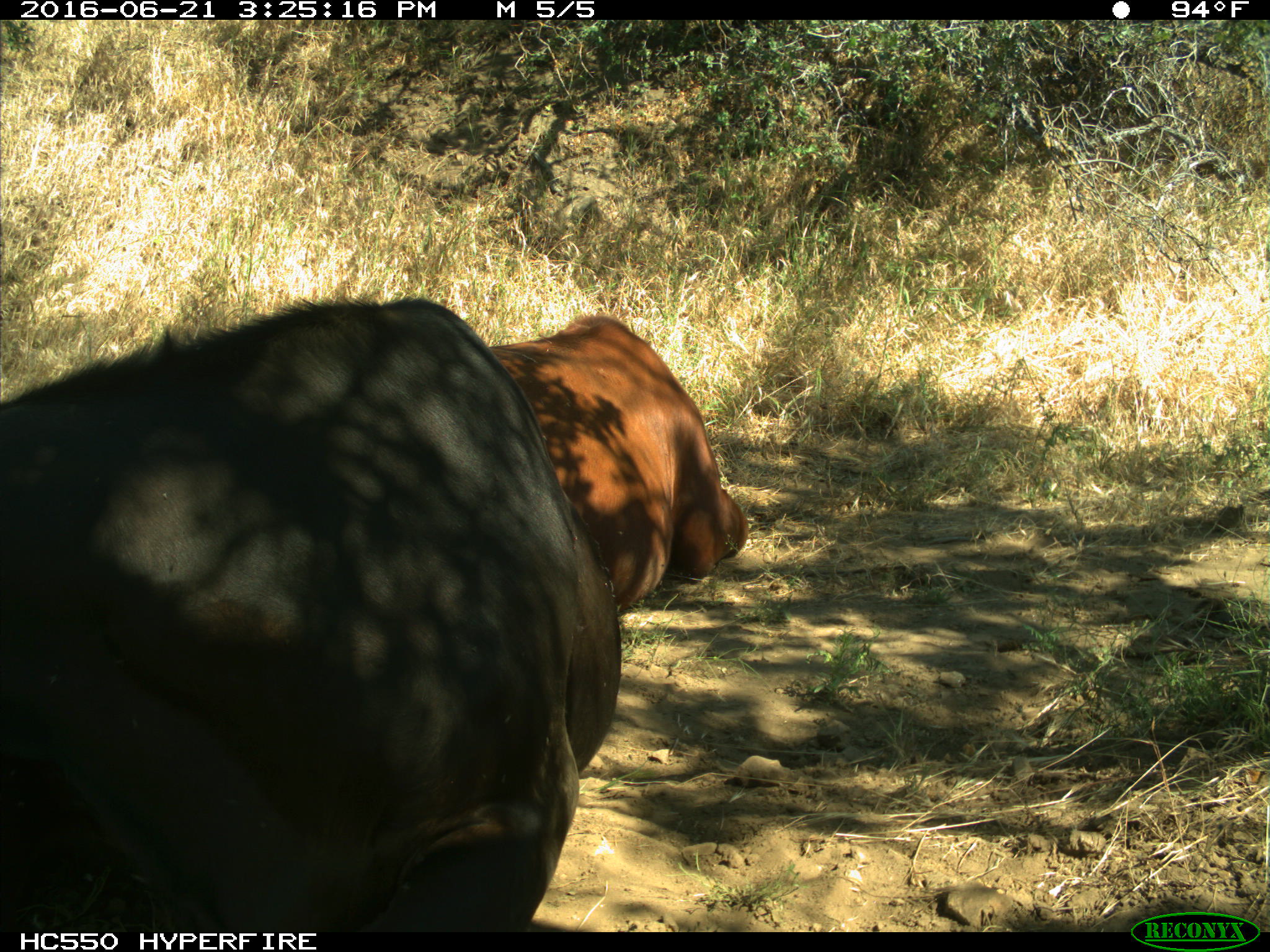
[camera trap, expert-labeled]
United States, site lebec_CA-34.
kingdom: Animalia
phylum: Chordata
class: Mammalia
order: Artiodactyla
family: Bovidae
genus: Bos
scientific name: Bos taurus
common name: domestic cow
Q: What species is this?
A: Bos taurus (domestic cow).